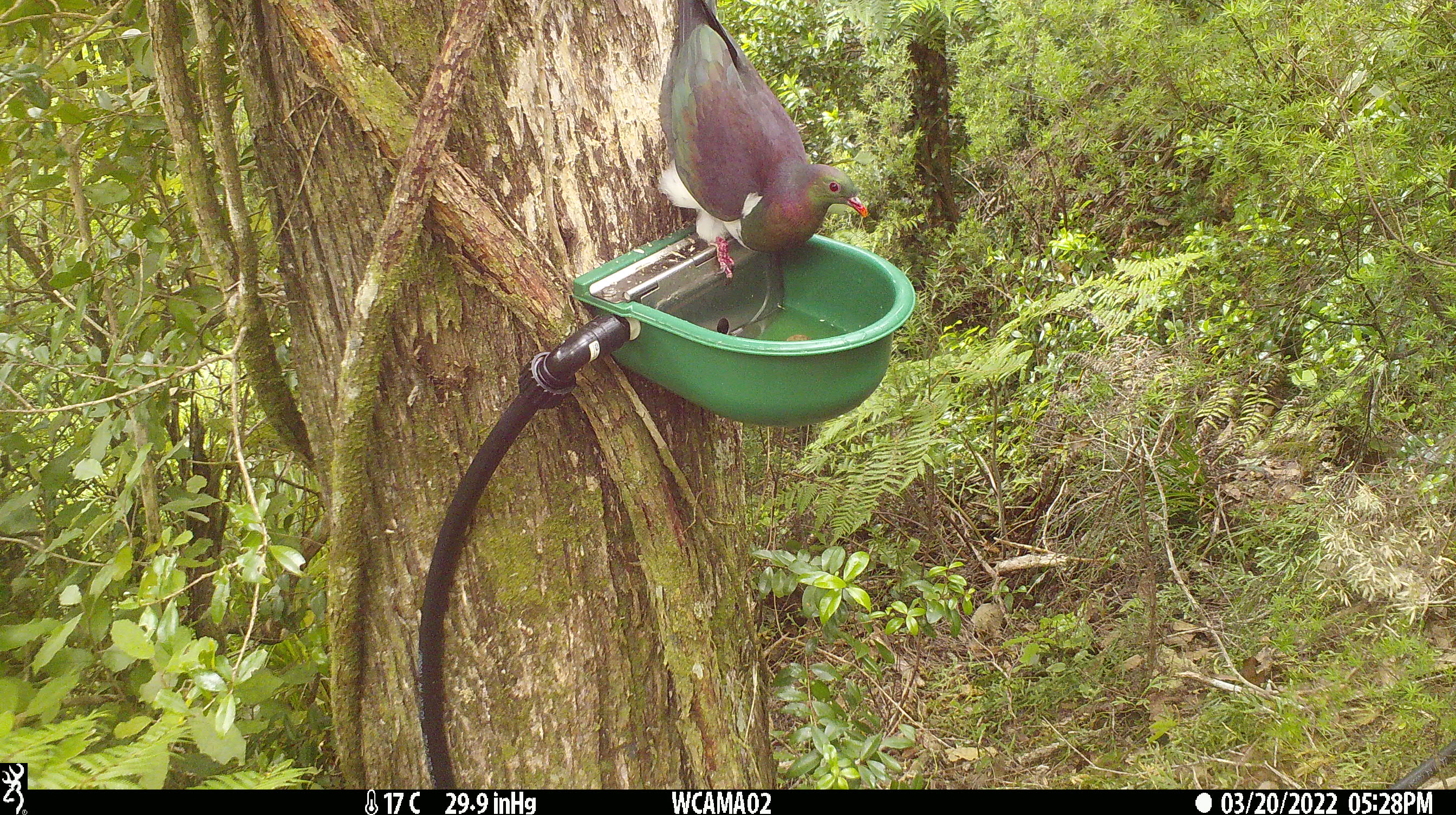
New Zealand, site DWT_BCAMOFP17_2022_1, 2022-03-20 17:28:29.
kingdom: Animalia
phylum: Chordata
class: Aves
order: Columbiformes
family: Columbidae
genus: Hemiphaga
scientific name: Hemiphaga novaeseelandiae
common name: new zealand pigeon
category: kereru